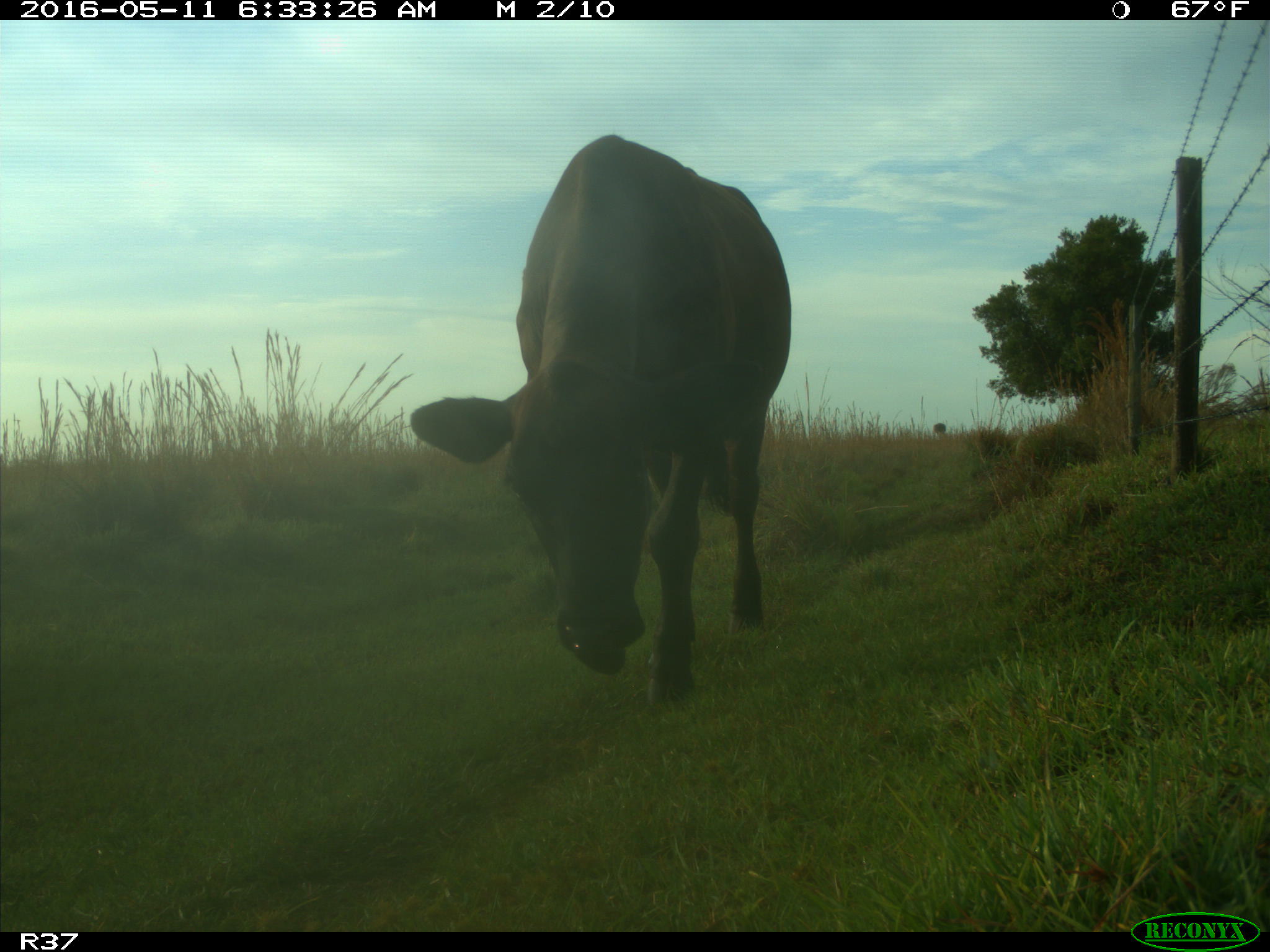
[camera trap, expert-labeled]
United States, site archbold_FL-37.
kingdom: Animalia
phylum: Chordata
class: Mammalia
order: Artiodactyla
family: Bovidae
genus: Bos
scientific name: Bos taurus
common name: domestic cow